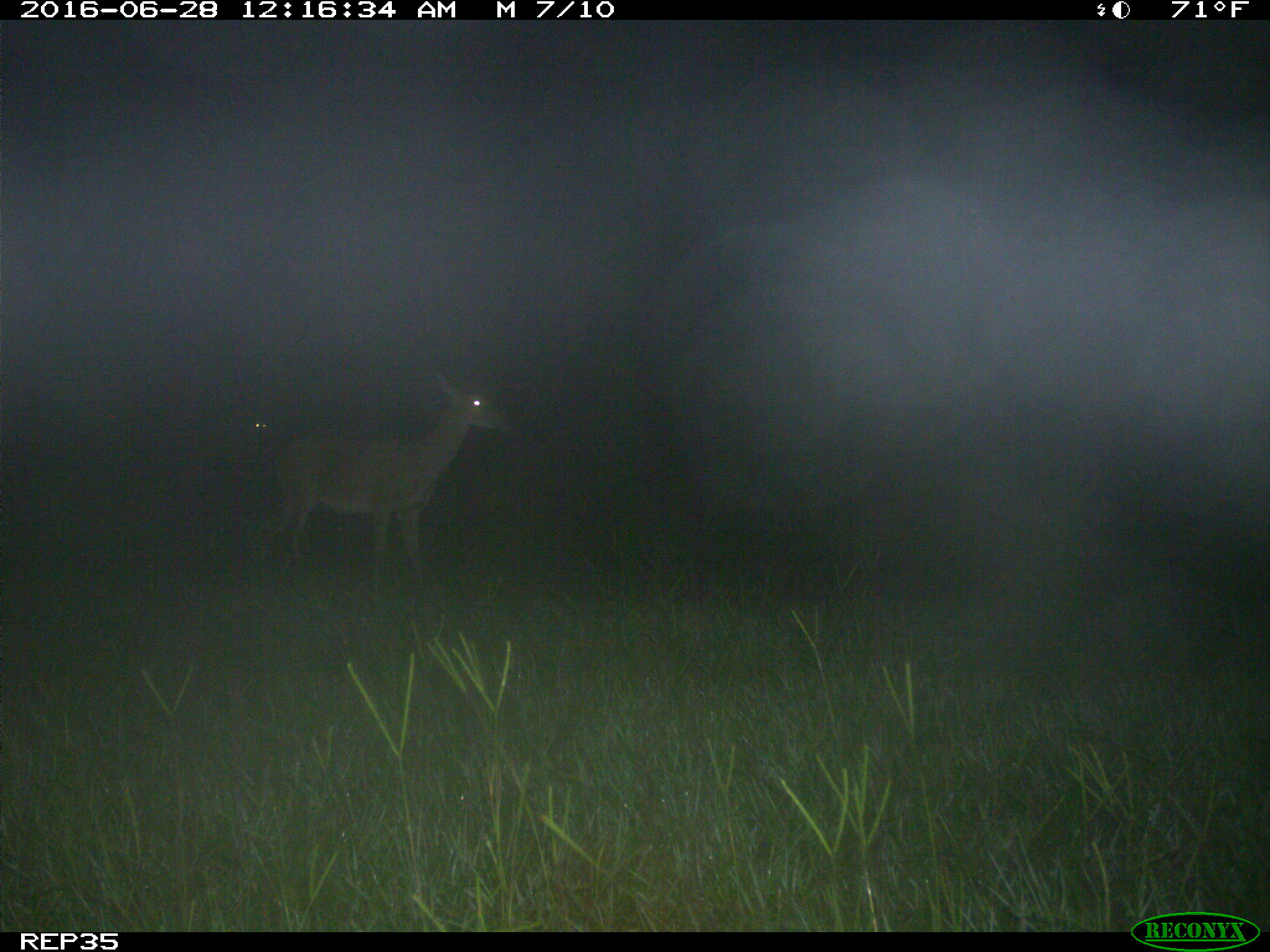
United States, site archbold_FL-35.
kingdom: Animalia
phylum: Chordata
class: Mammalia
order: Artiodactyla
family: Cervidae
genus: Odocoileus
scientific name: Odocoileus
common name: deer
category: unidentified deer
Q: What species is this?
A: Unidentified deer (deer) (Odocoileus).